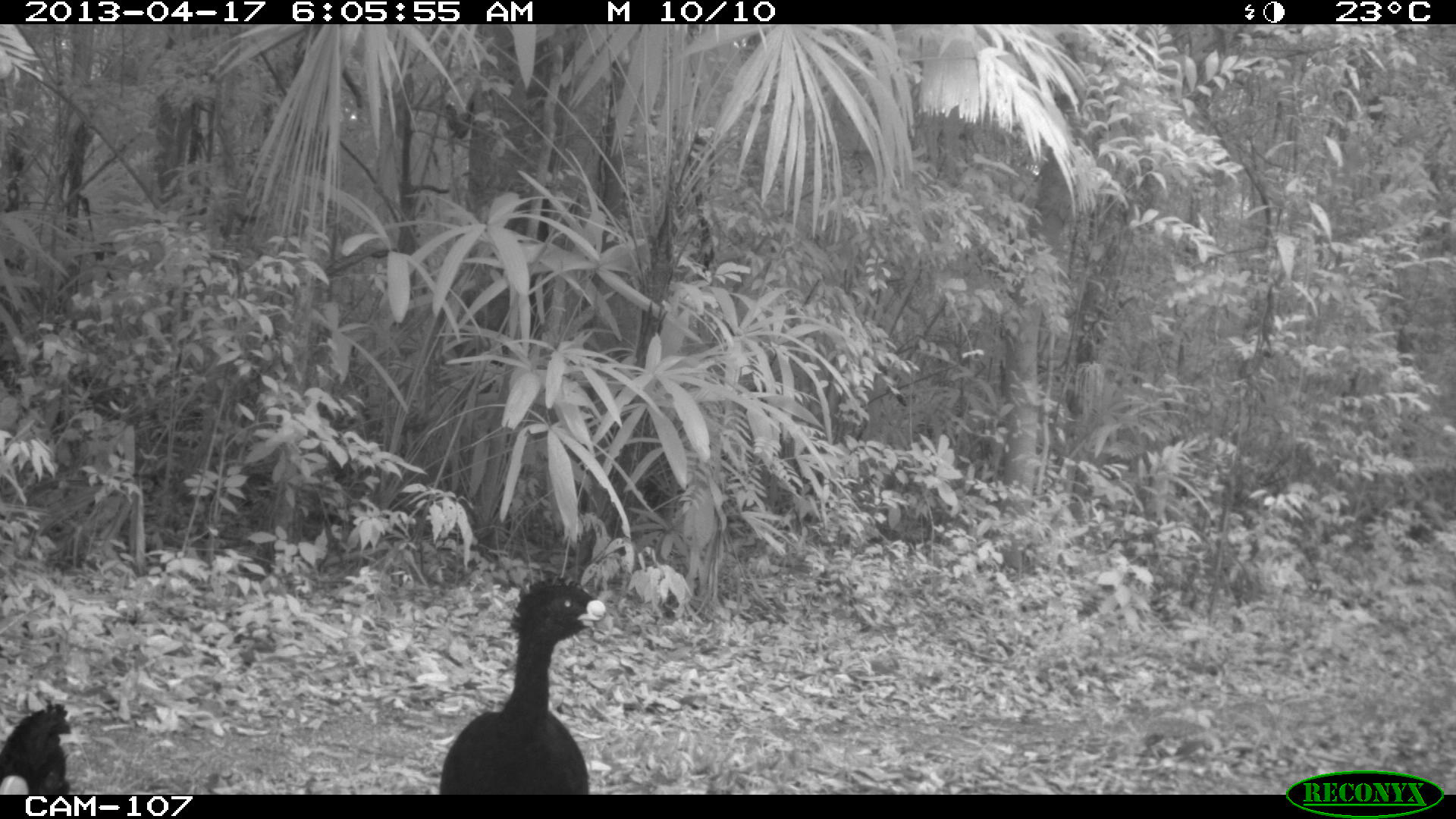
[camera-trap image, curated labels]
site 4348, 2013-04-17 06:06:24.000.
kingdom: Animalia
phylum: Chordata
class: Aves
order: Galliformes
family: Cracidae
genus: Crax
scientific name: Crax rubra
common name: great curassow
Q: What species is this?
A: Crax rubra (great curassow).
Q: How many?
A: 3.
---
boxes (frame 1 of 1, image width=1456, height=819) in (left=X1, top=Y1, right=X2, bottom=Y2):
crax rubra: (left=433, top=574, right=607, bottom=790); (left=0, top=701, right=71, bottom=793)